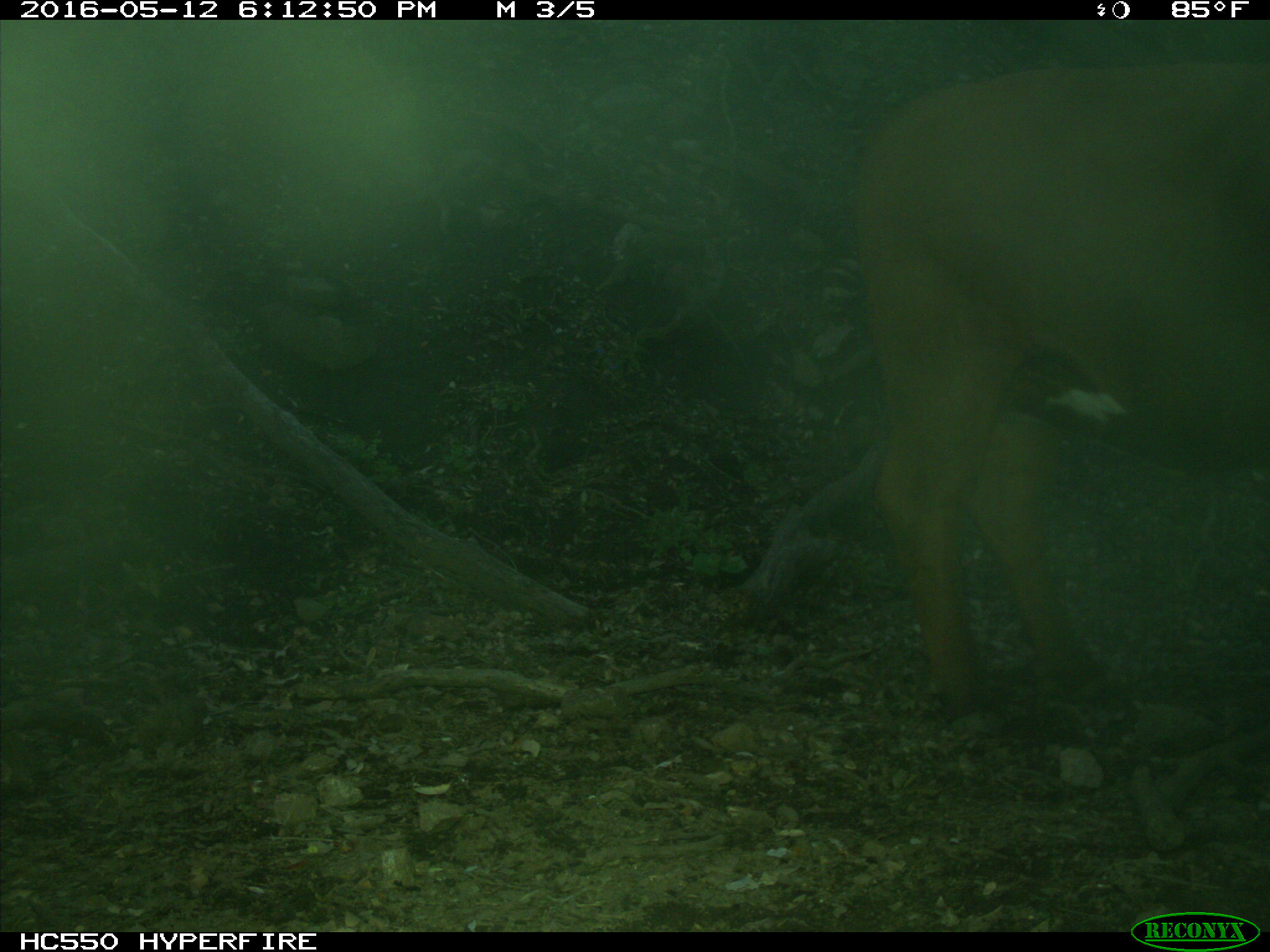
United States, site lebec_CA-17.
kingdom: Animalia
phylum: Chordata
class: Mammalia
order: Artiodactyla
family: Bovidae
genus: Bos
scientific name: Bos taurus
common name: domestic cow